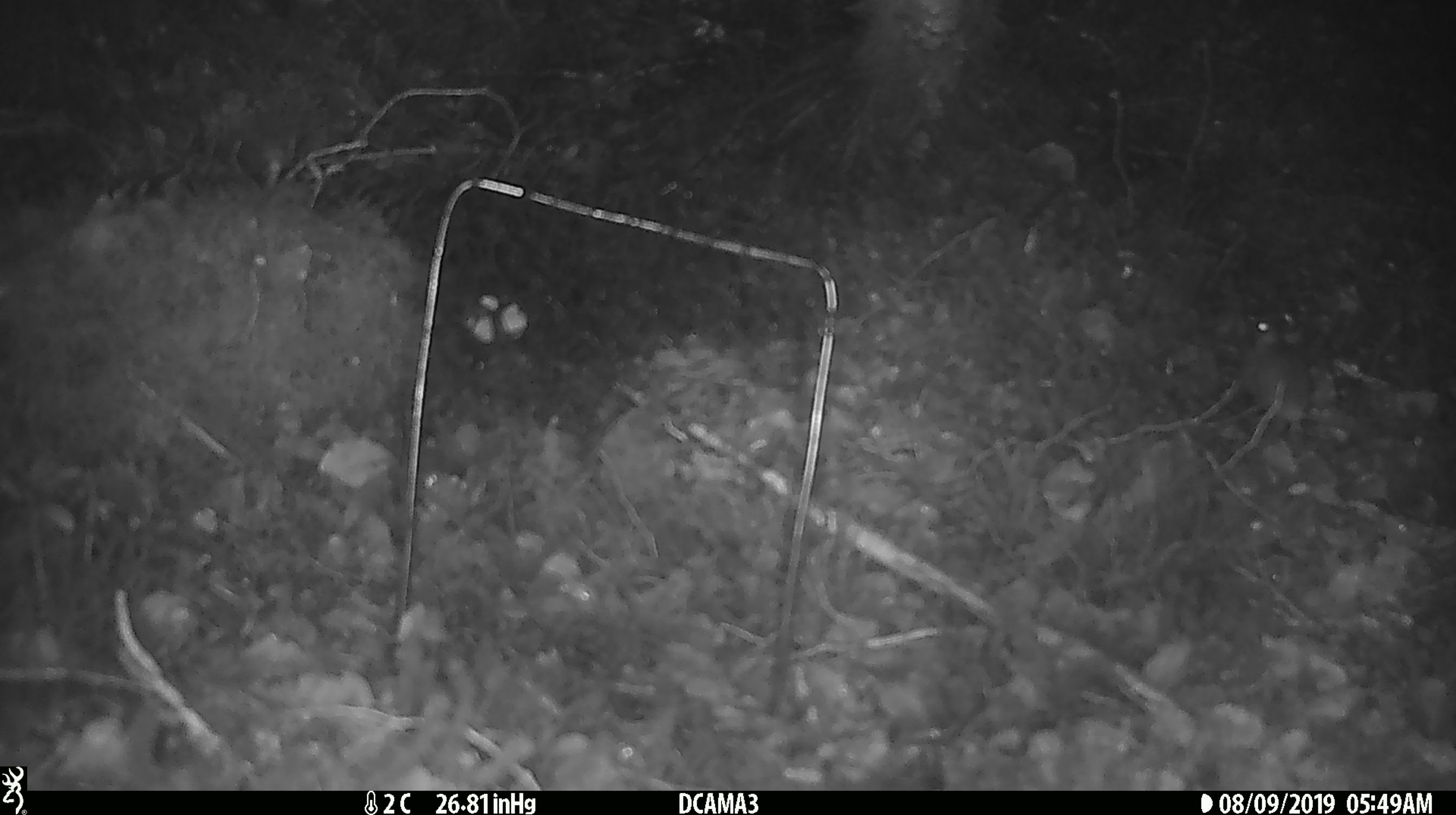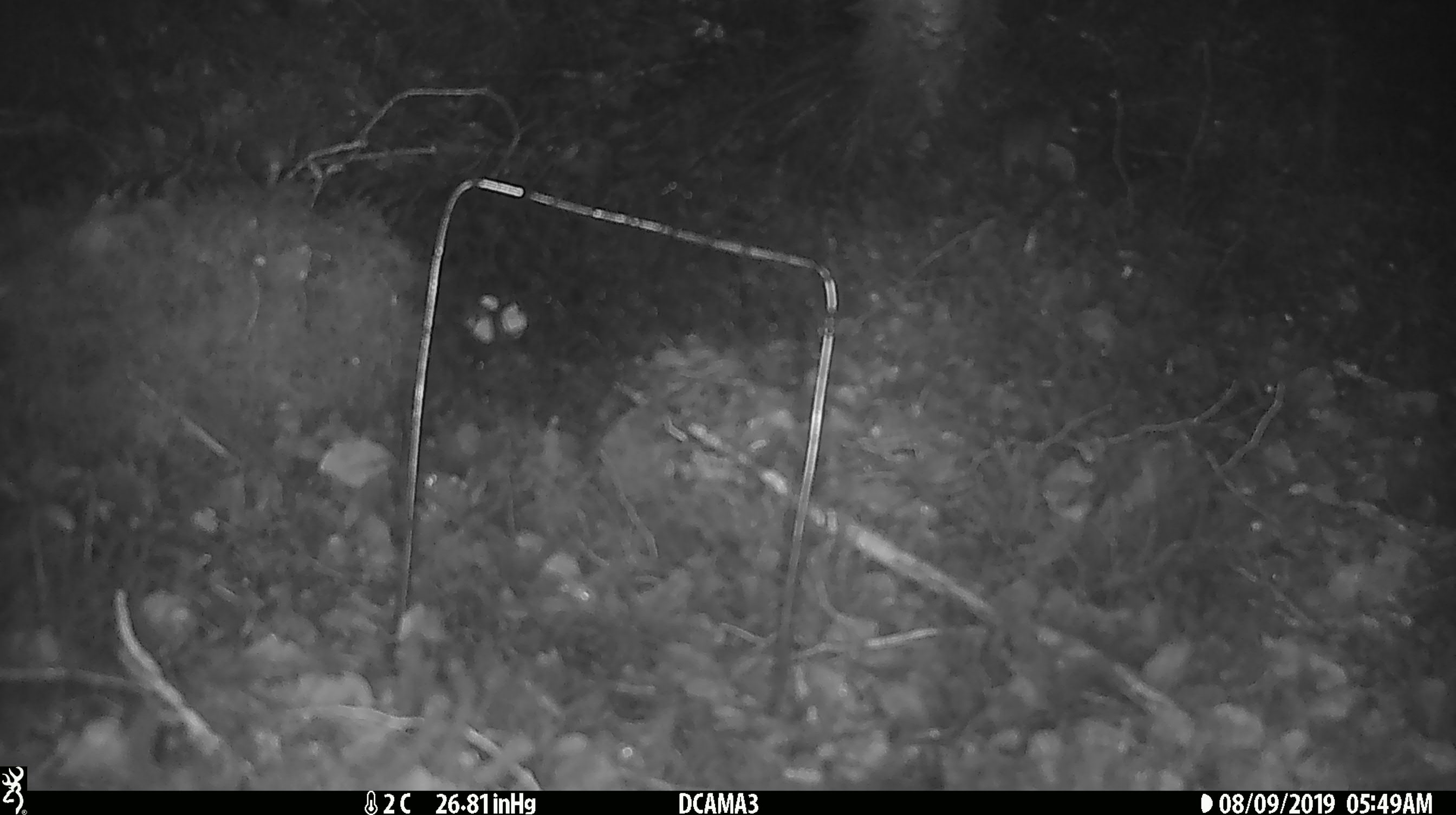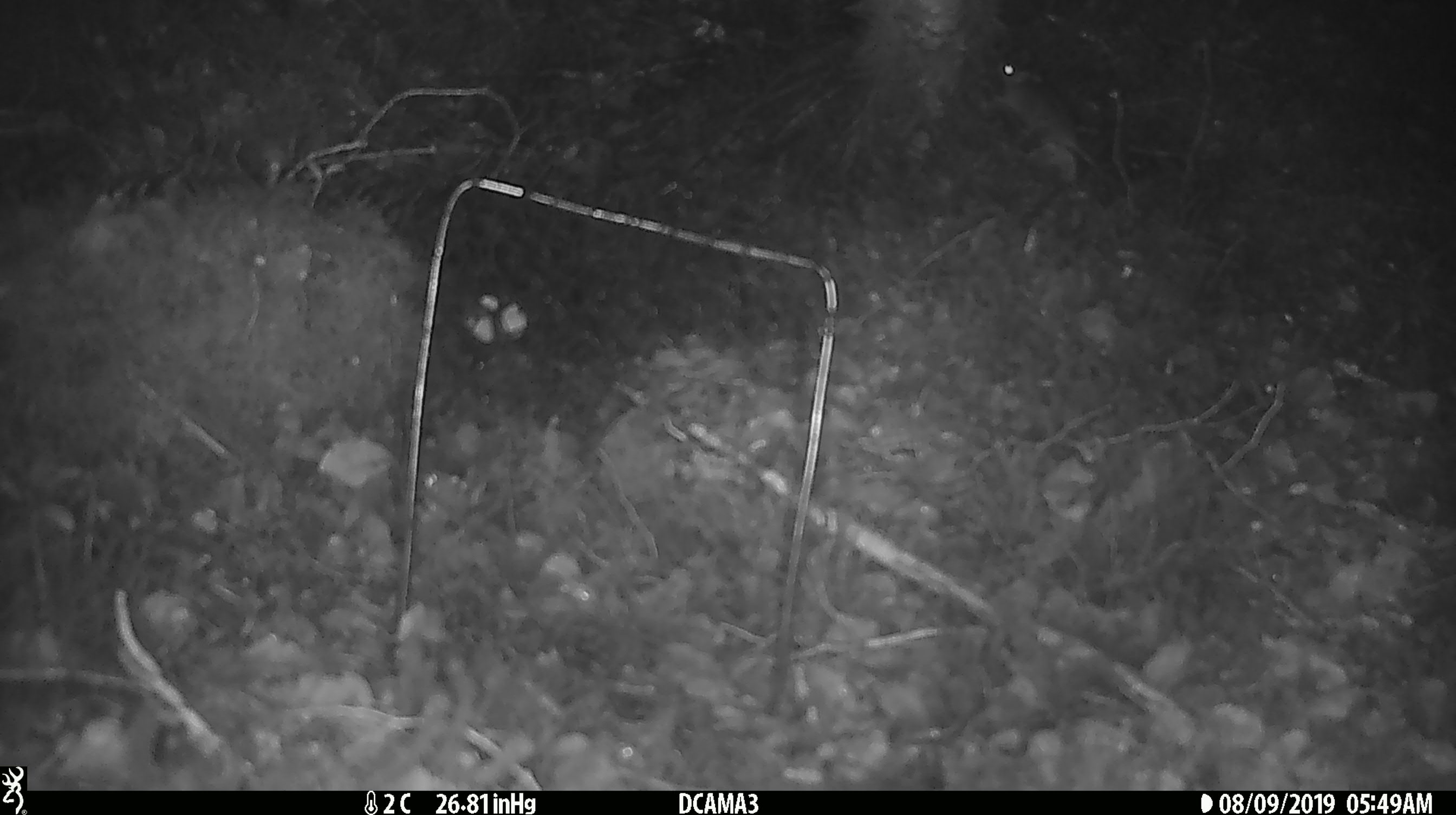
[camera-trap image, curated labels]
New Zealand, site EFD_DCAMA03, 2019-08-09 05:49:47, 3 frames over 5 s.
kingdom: Animalia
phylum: Chordata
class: Mammalia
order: Rodentia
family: Muridae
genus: Mus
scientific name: Mus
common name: mouse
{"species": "mouse (Mus)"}